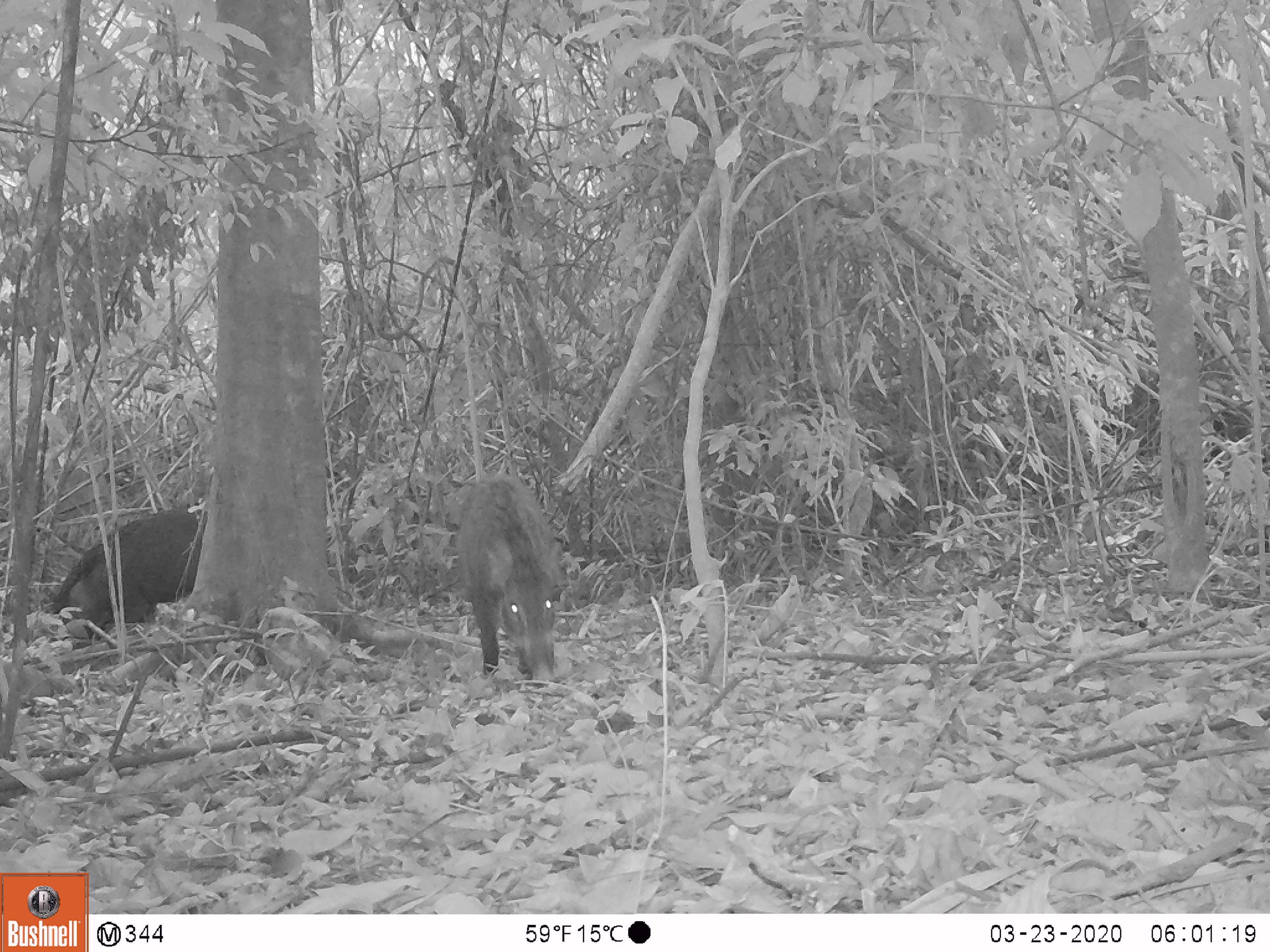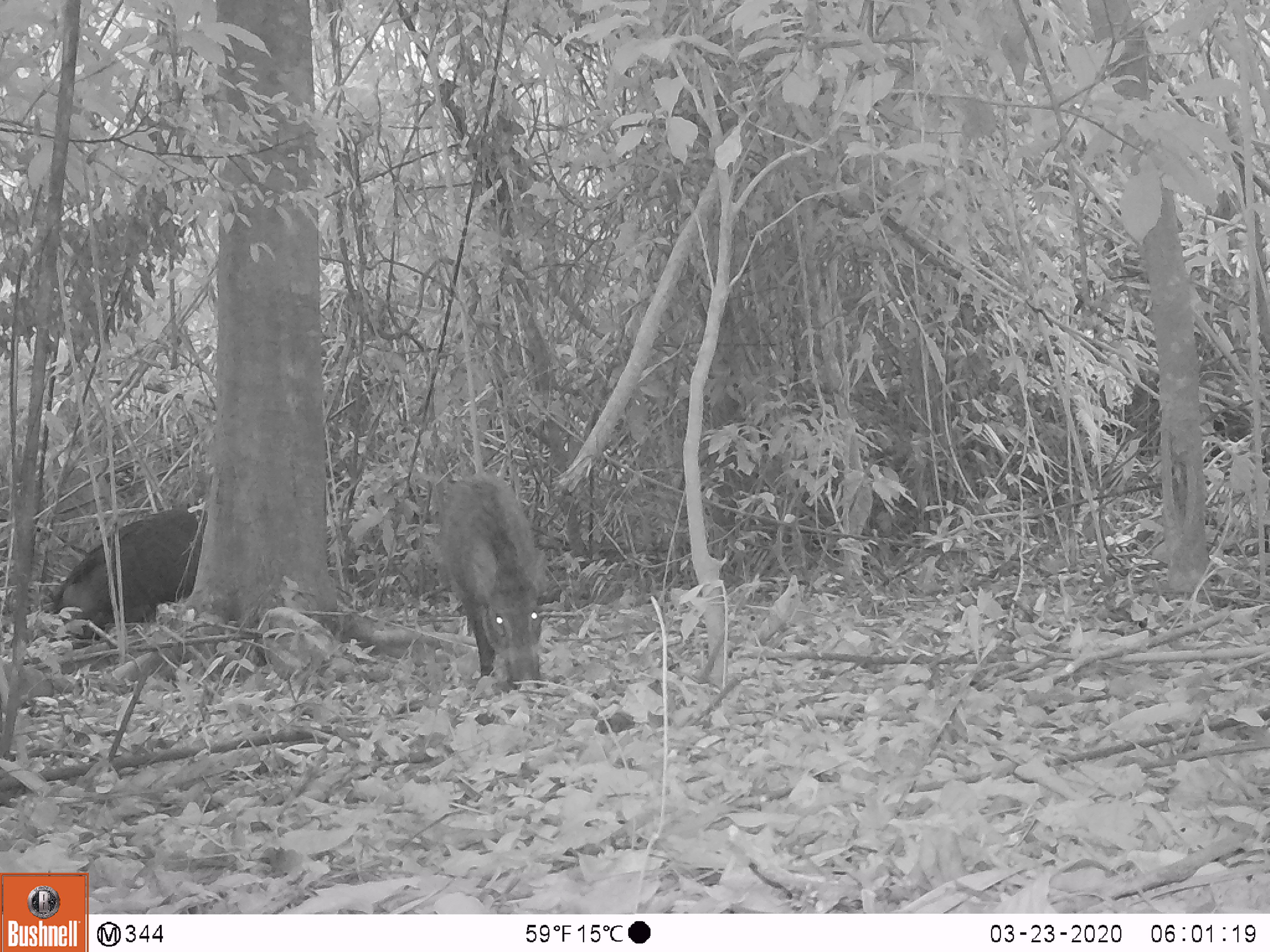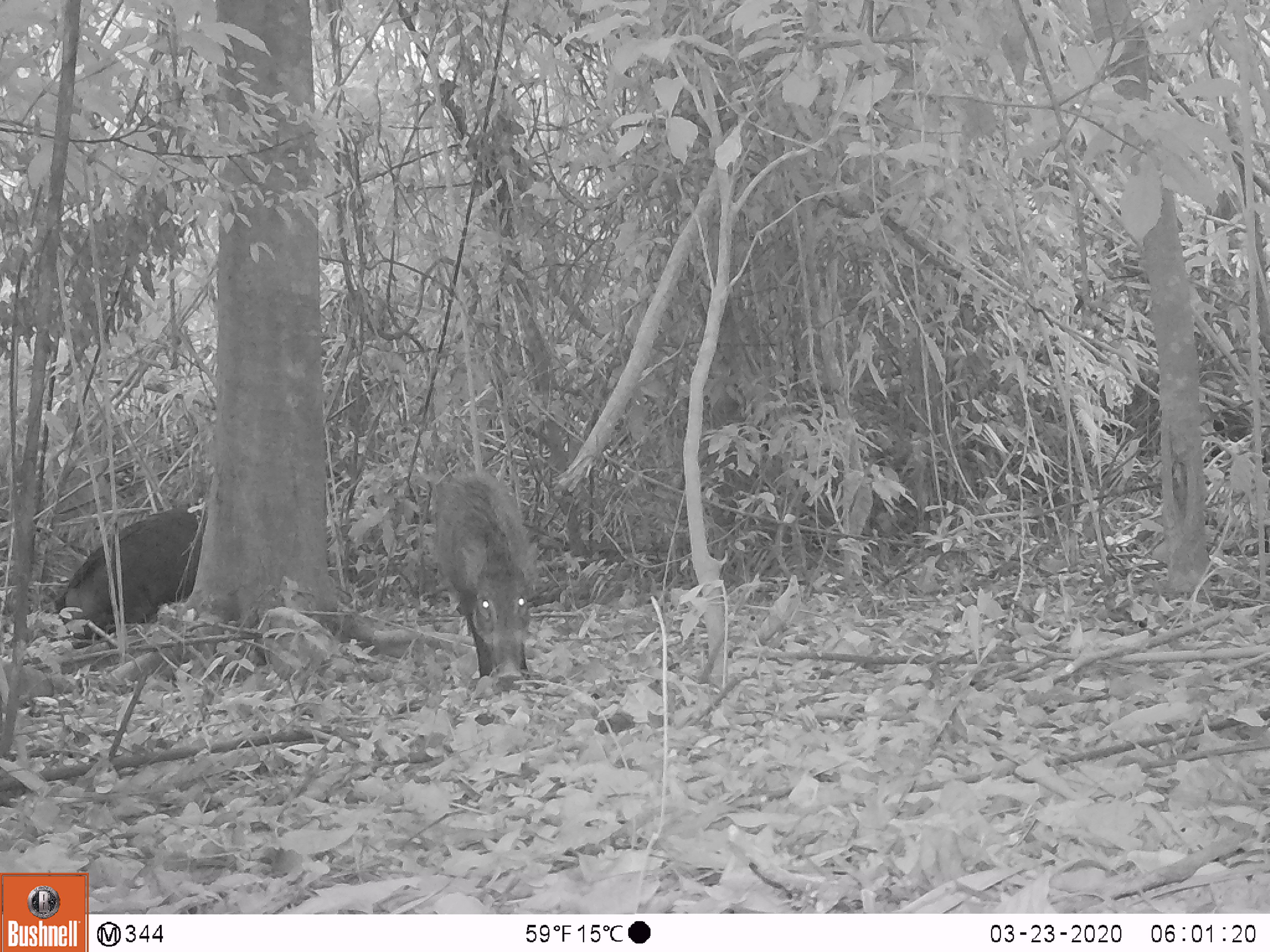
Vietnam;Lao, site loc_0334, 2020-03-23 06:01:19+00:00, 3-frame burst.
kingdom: Animalia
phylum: Chordata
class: Mammalia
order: Artiodactyla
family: Suidae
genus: Sus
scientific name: Sus scrofa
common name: eurasian wild pig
Eurasian wild pig (Sus scrofa). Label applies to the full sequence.